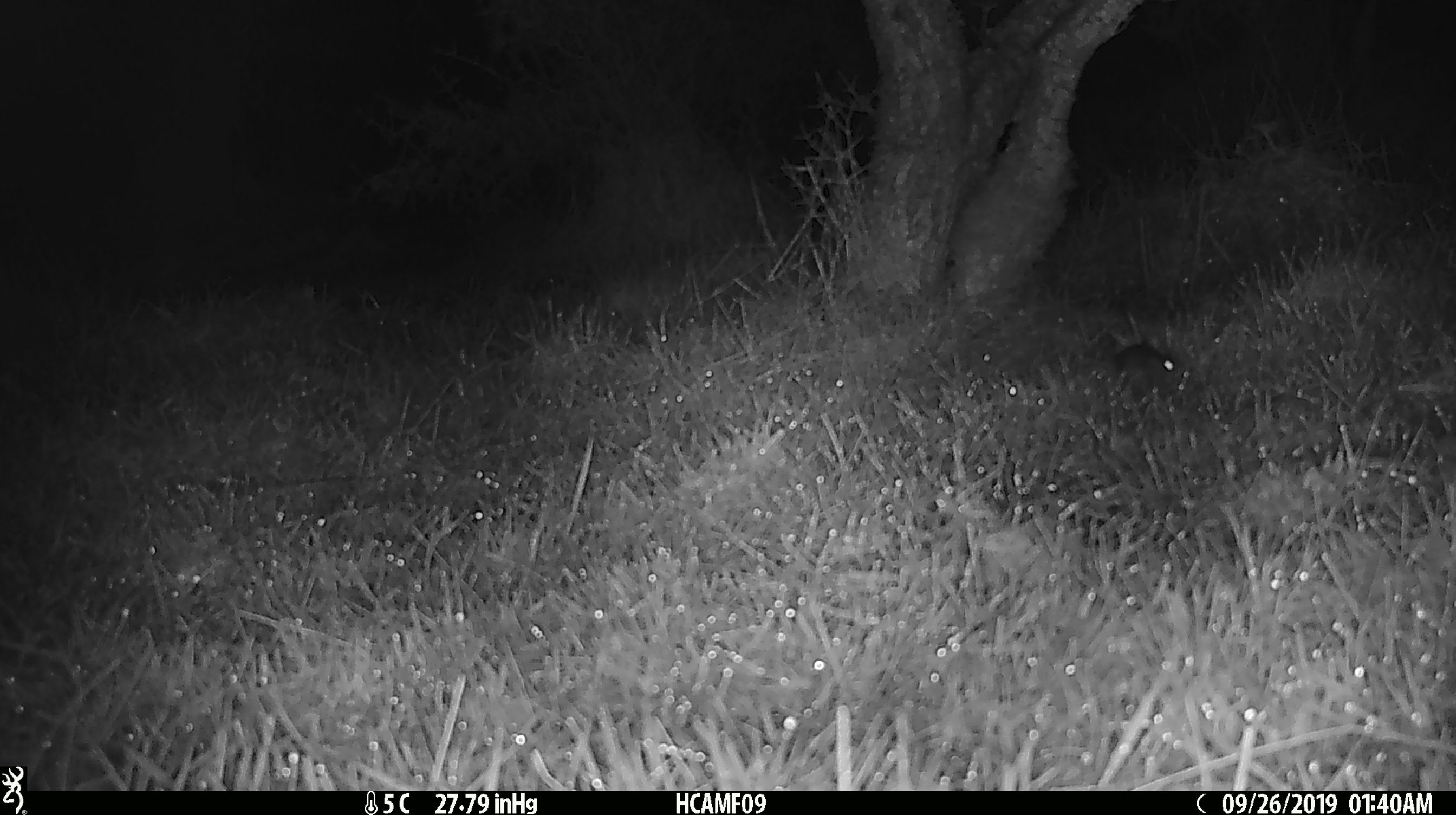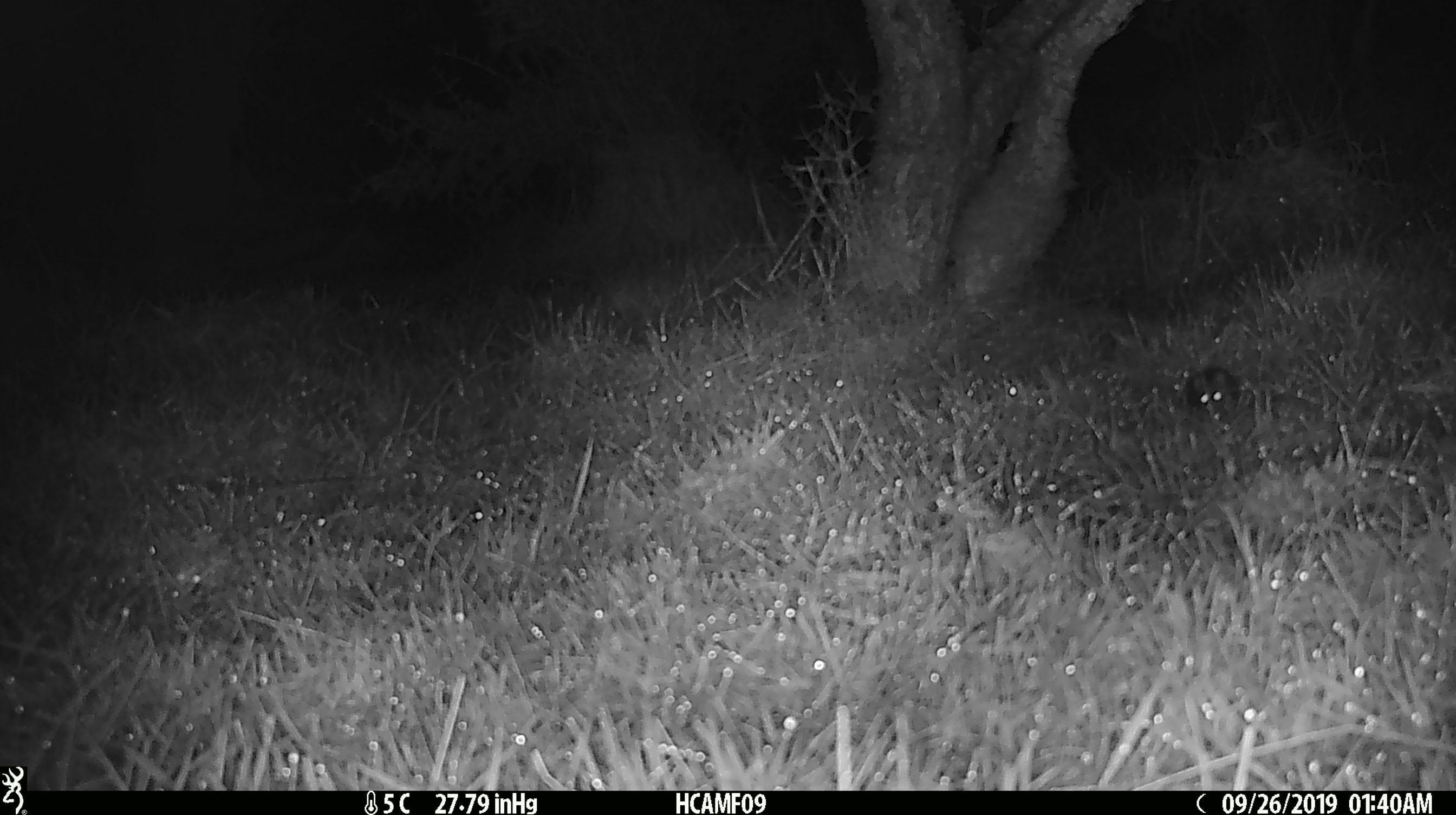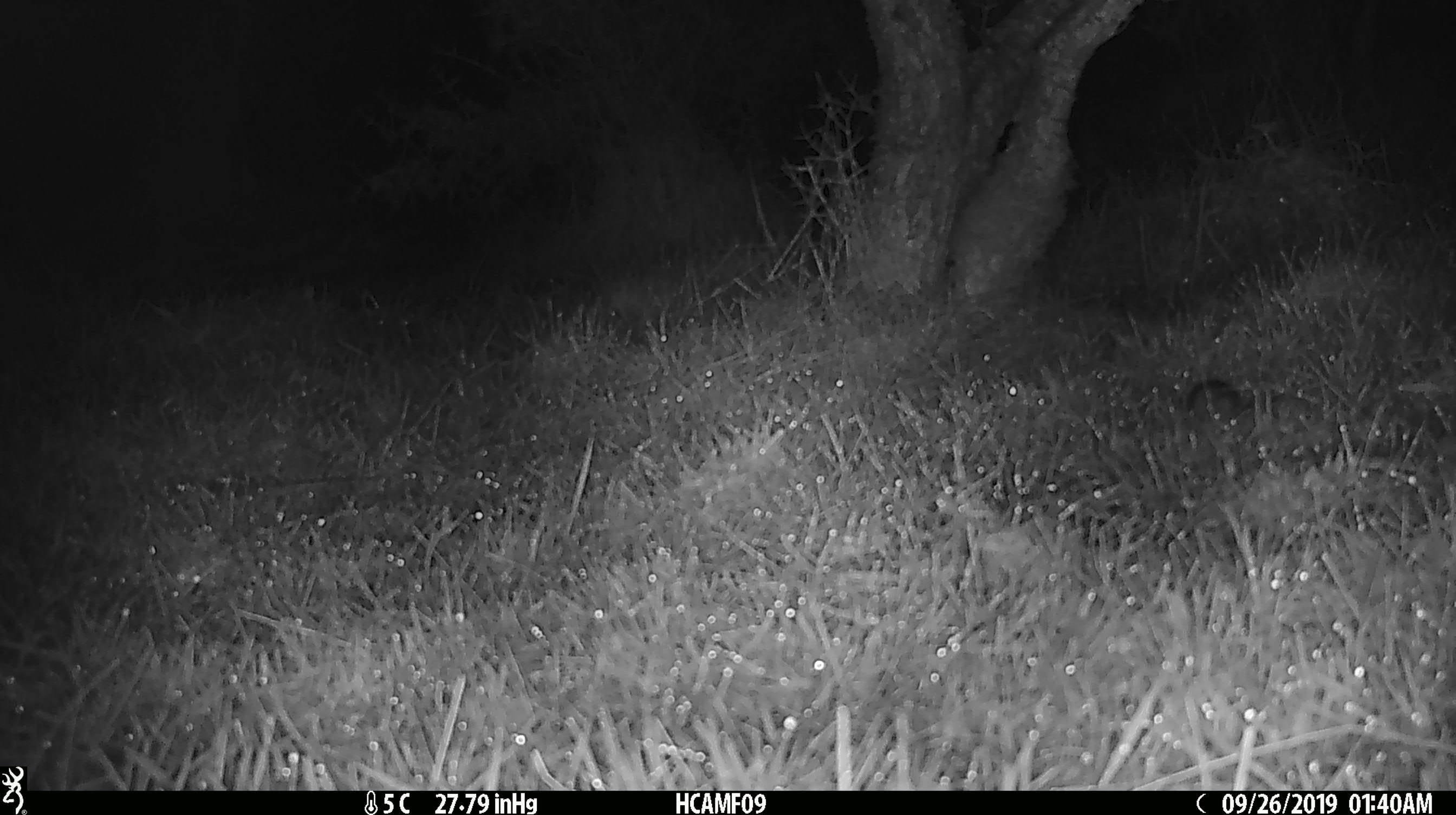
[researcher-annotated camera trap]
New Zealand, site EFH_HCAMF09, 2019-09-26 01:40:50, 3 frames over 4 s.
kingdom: Animalia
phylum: Chordata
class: Mammalia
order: Rodentia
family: Muridae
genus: Mus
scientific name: Mus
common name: mouse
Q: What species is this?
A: Mouse (Mus).